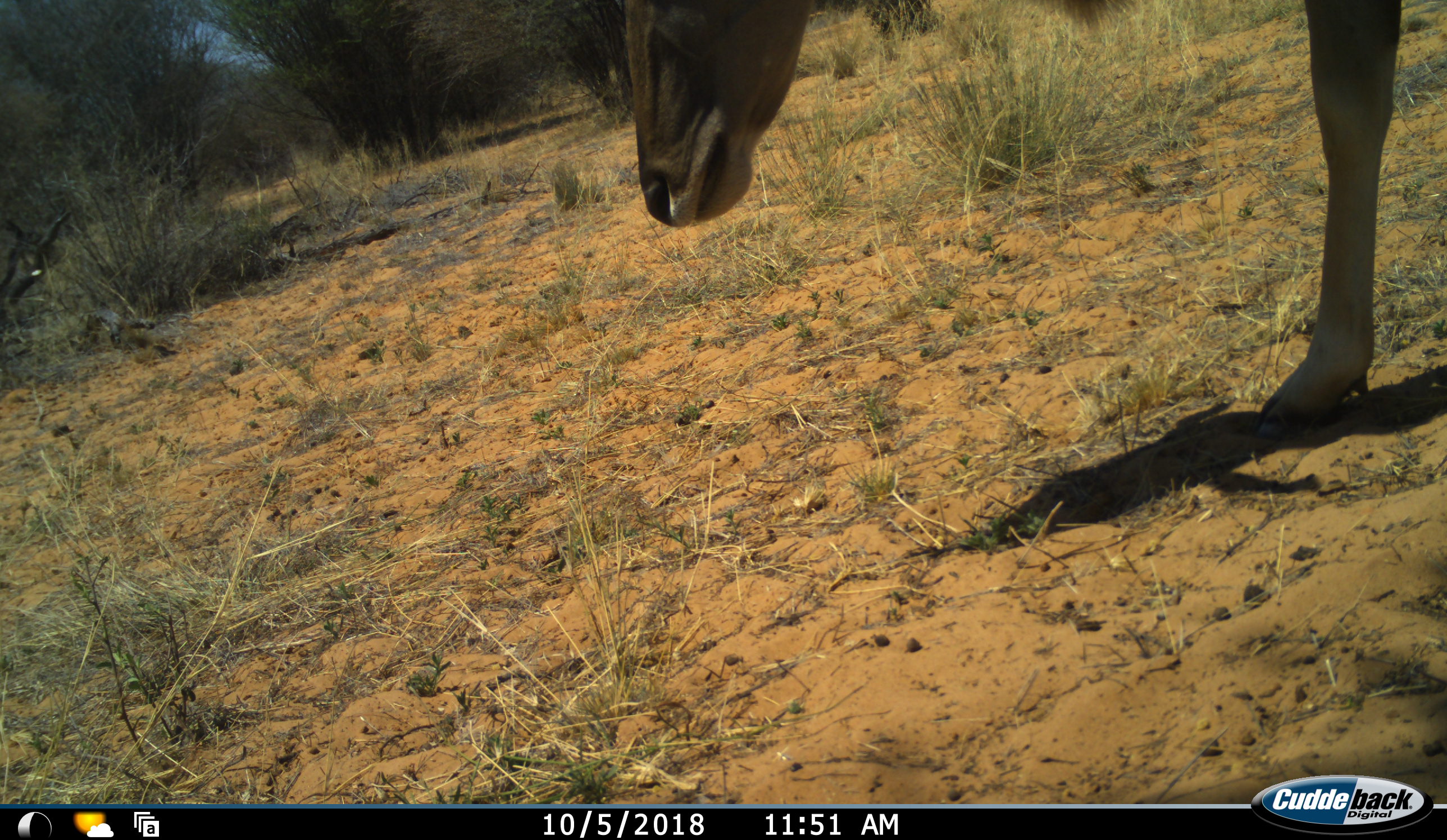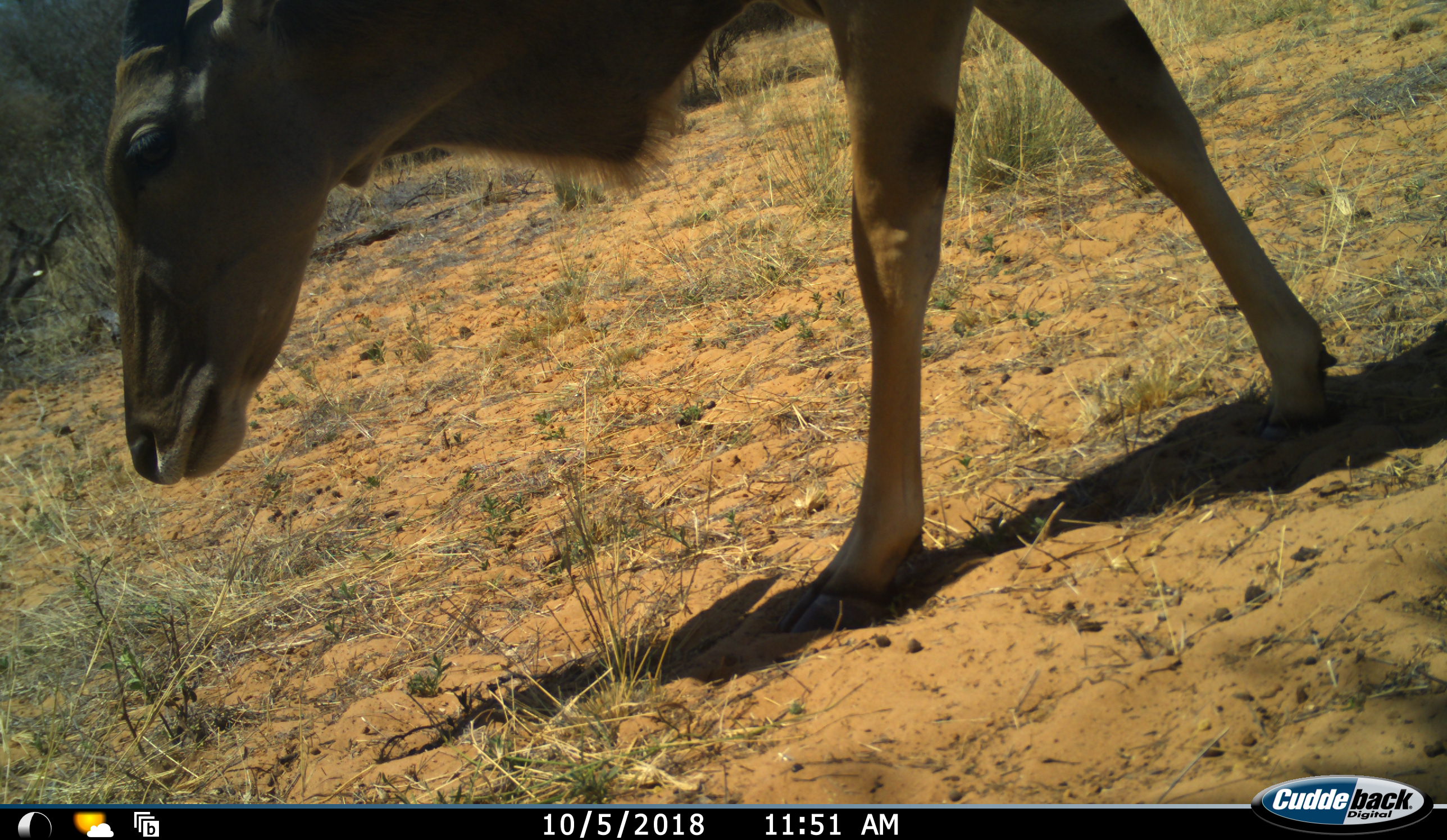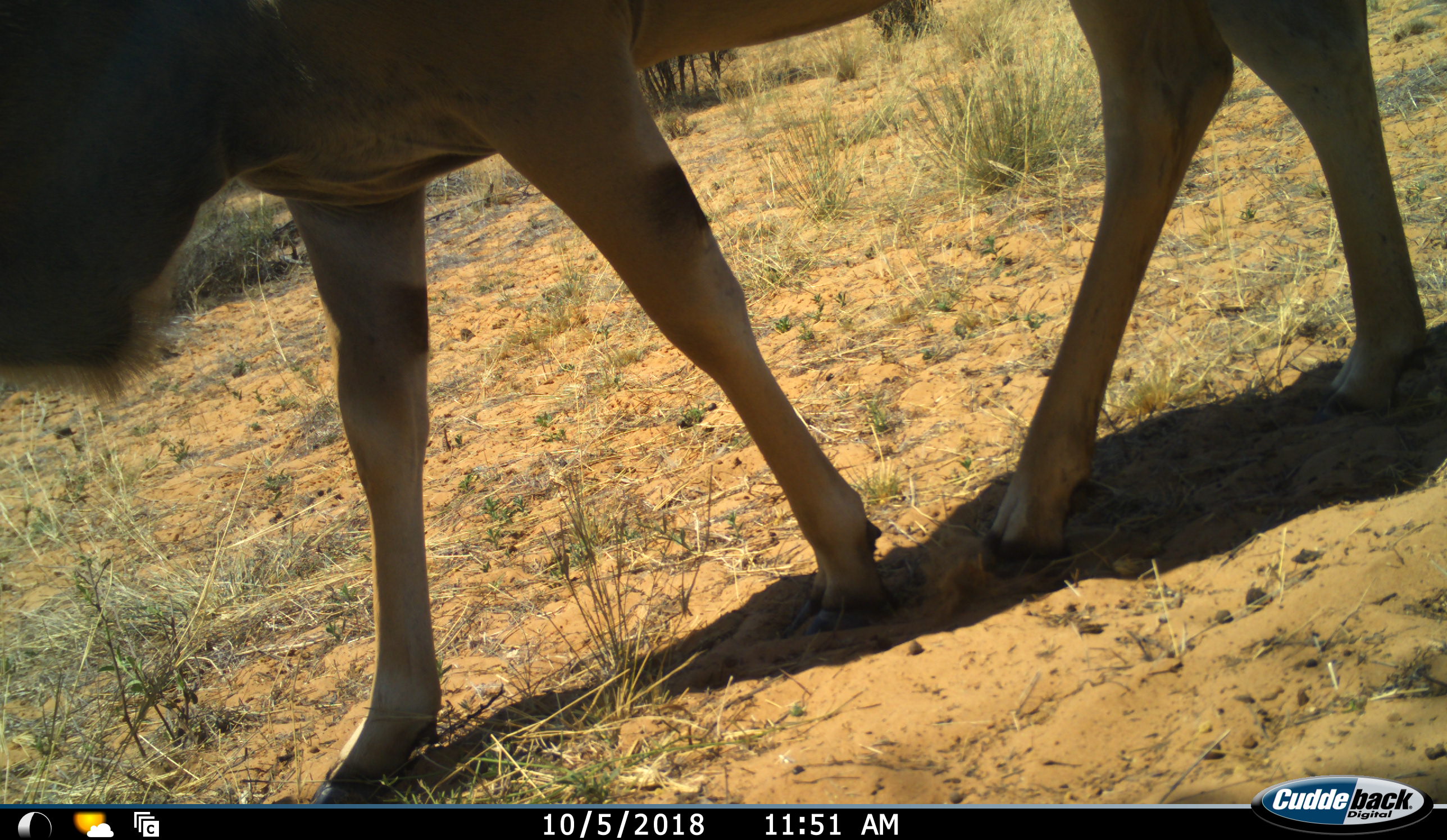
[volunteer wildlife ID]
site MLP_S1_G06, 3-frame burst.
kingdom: Animalia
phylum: Chordata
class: Mammalia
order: Artiodactyla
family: Bovidae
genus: Tragelaphus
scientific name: Tragelaphus oryx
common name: eland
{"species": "eland (Tragelaphus oryx)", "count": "1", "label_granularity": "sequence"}